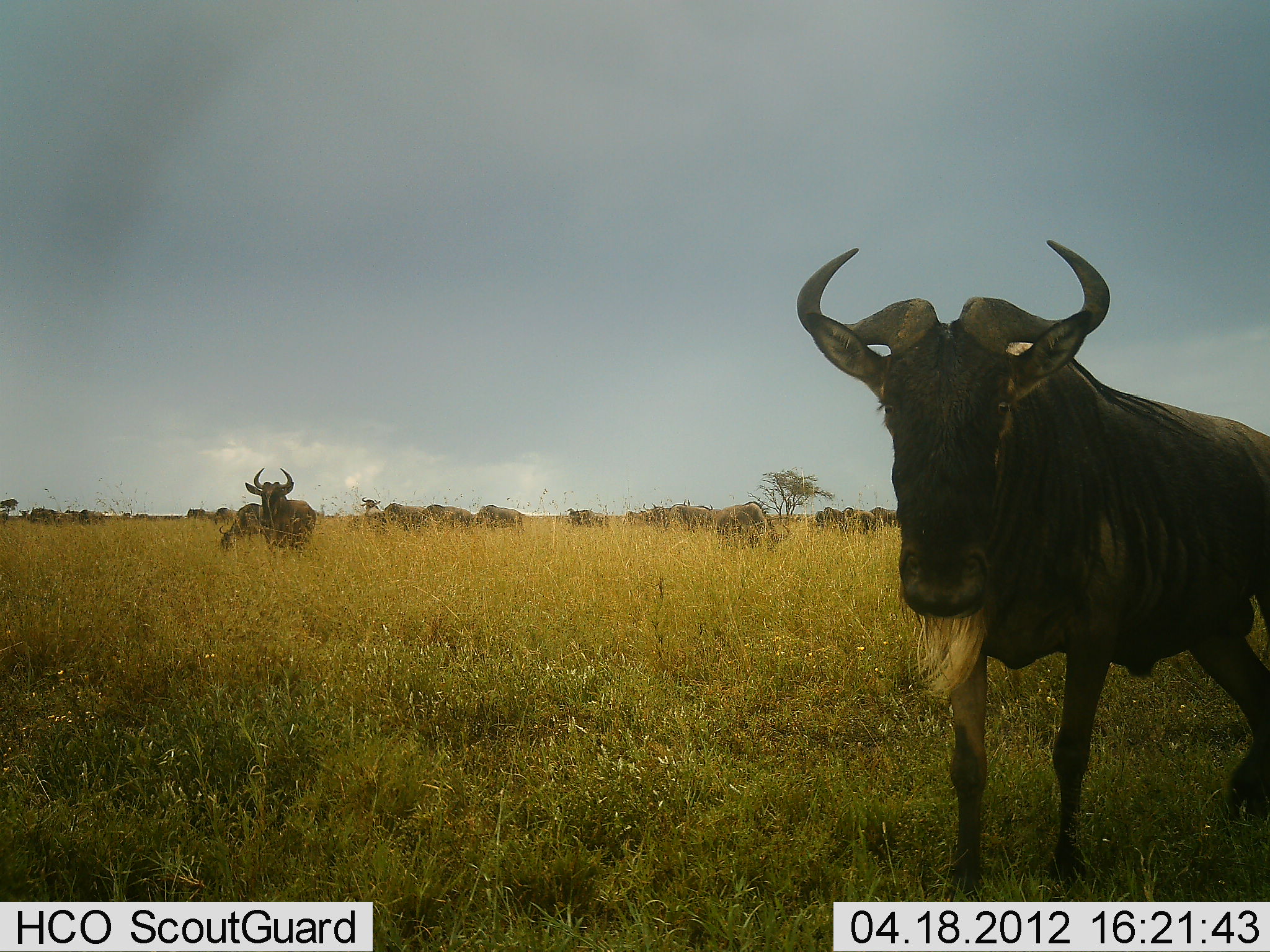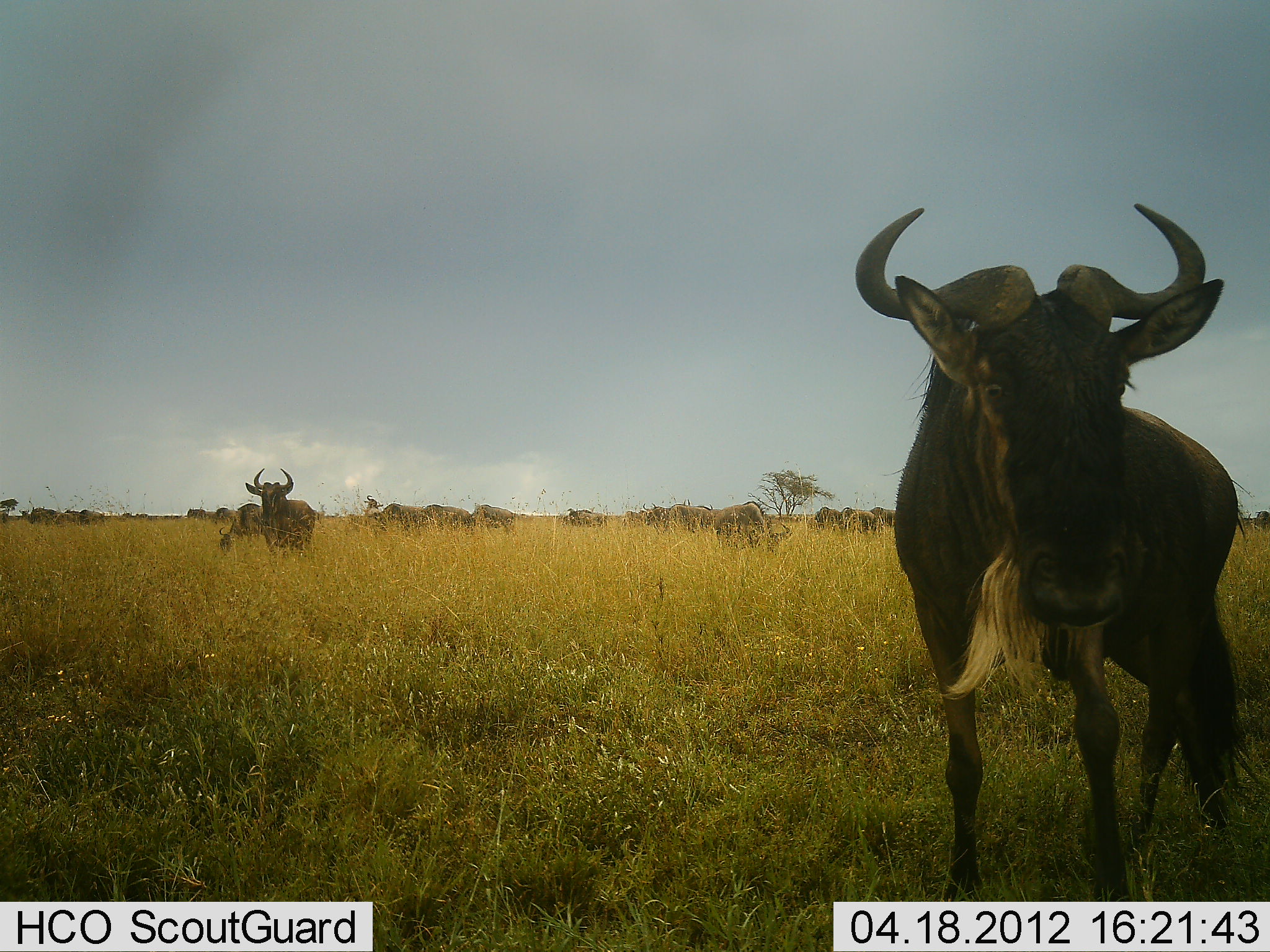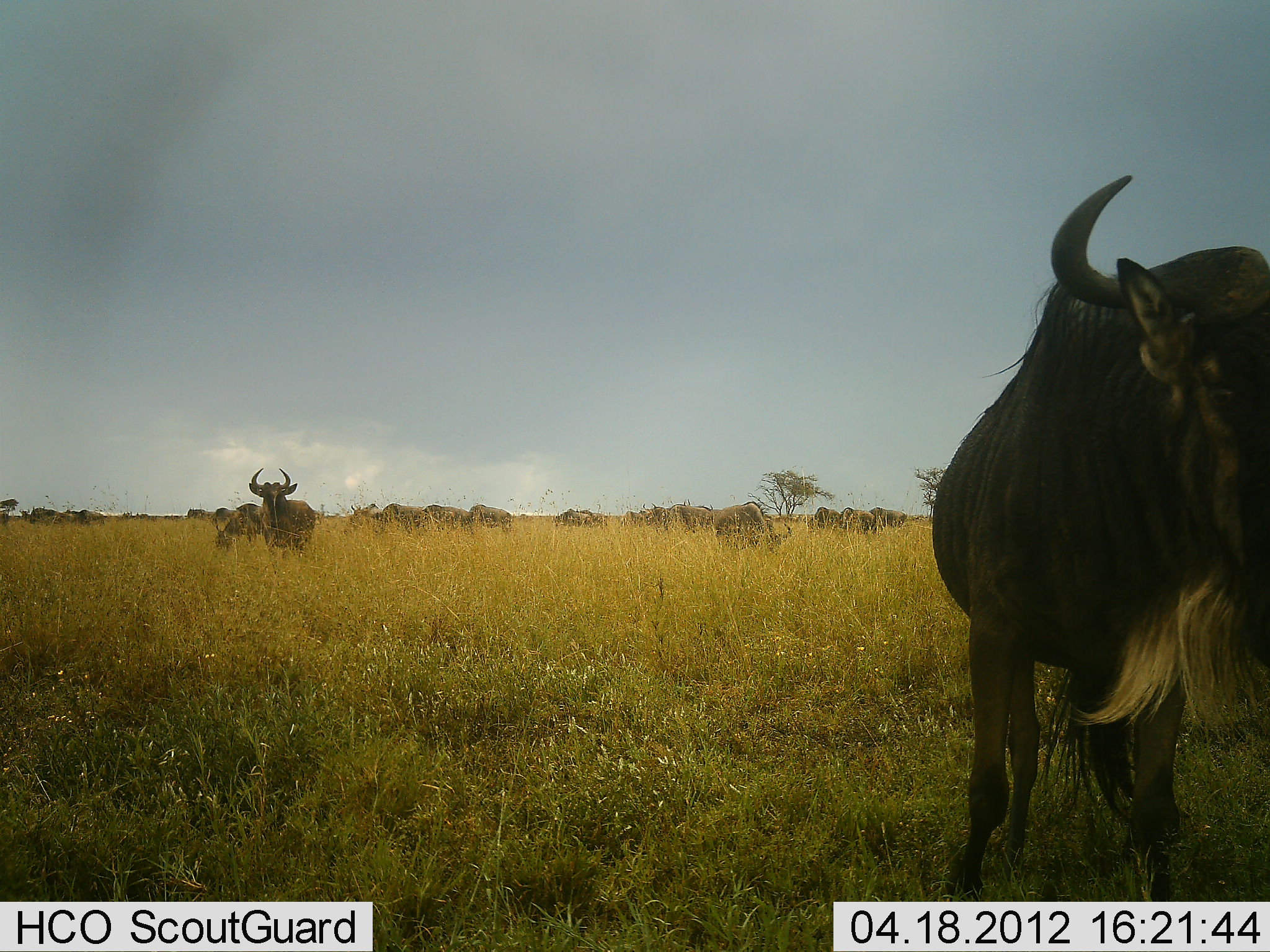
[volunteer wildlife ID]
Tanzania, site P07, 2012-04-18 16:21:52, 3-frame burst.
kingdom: Animalia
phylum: Chordata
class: Mammalia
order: Artiodactyla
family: Bovidae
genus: Connochaetes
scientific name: Connochaetes taurinus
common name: blue wildebeest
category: wildebeest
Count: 11-50.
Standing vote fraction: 80%.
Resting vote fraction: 0%.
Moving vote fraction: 40%.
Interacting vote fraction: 0%.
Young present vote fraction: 0%.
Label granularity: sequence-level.